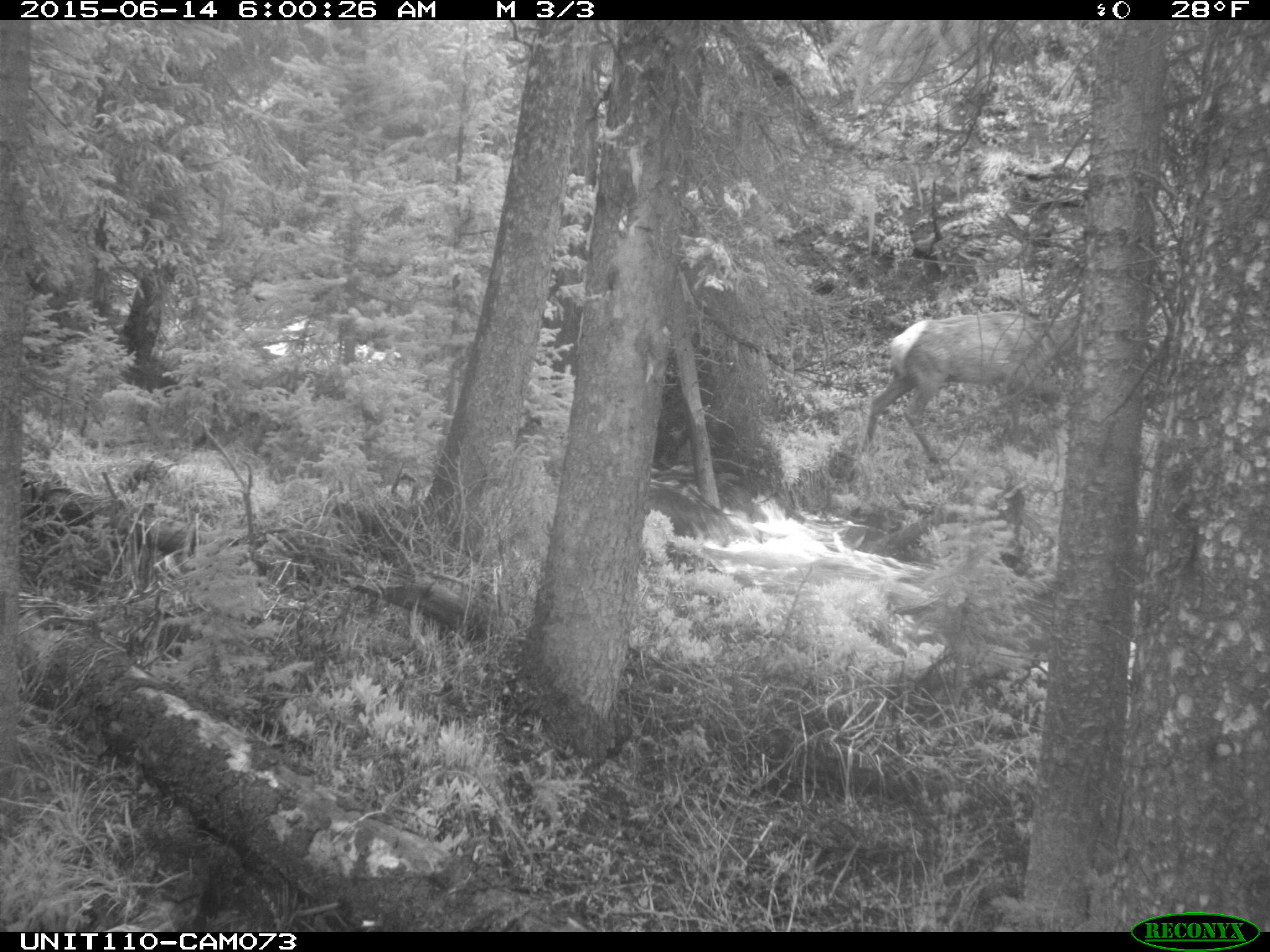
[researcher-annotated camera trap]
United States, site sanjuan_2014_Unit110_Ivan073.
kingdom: Animalia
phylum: Chordata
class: Mammalia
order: Artiodactyla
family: Cervidae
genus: Cervus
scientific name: Cervus elaphus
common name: red deer